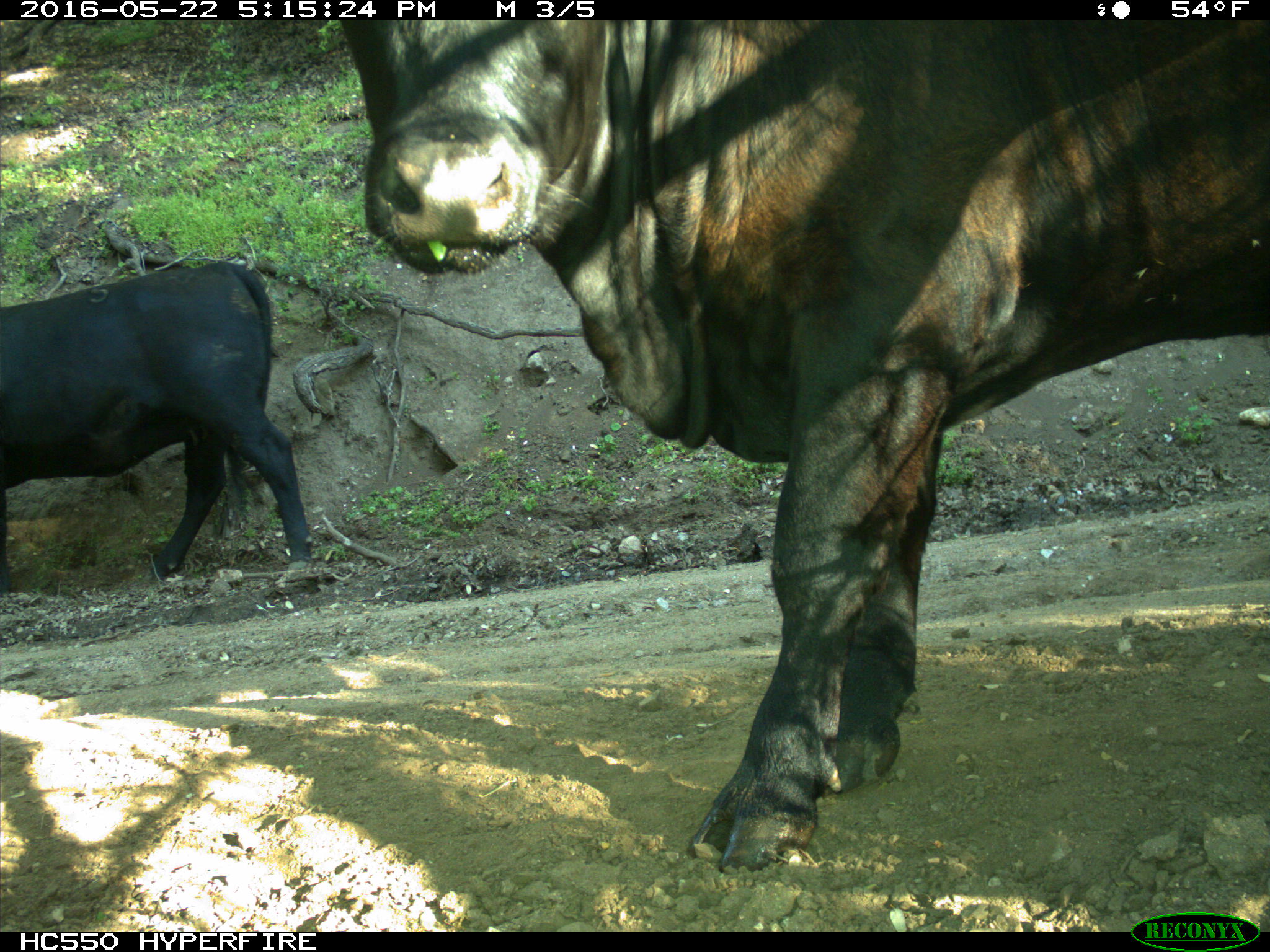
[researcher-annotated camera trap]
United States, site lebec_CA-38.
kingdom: Animalia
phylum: Chordata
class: Mammalia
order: Artiodactyla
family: Bovidae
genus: Bos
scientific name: Bos taurus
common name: domestic cow